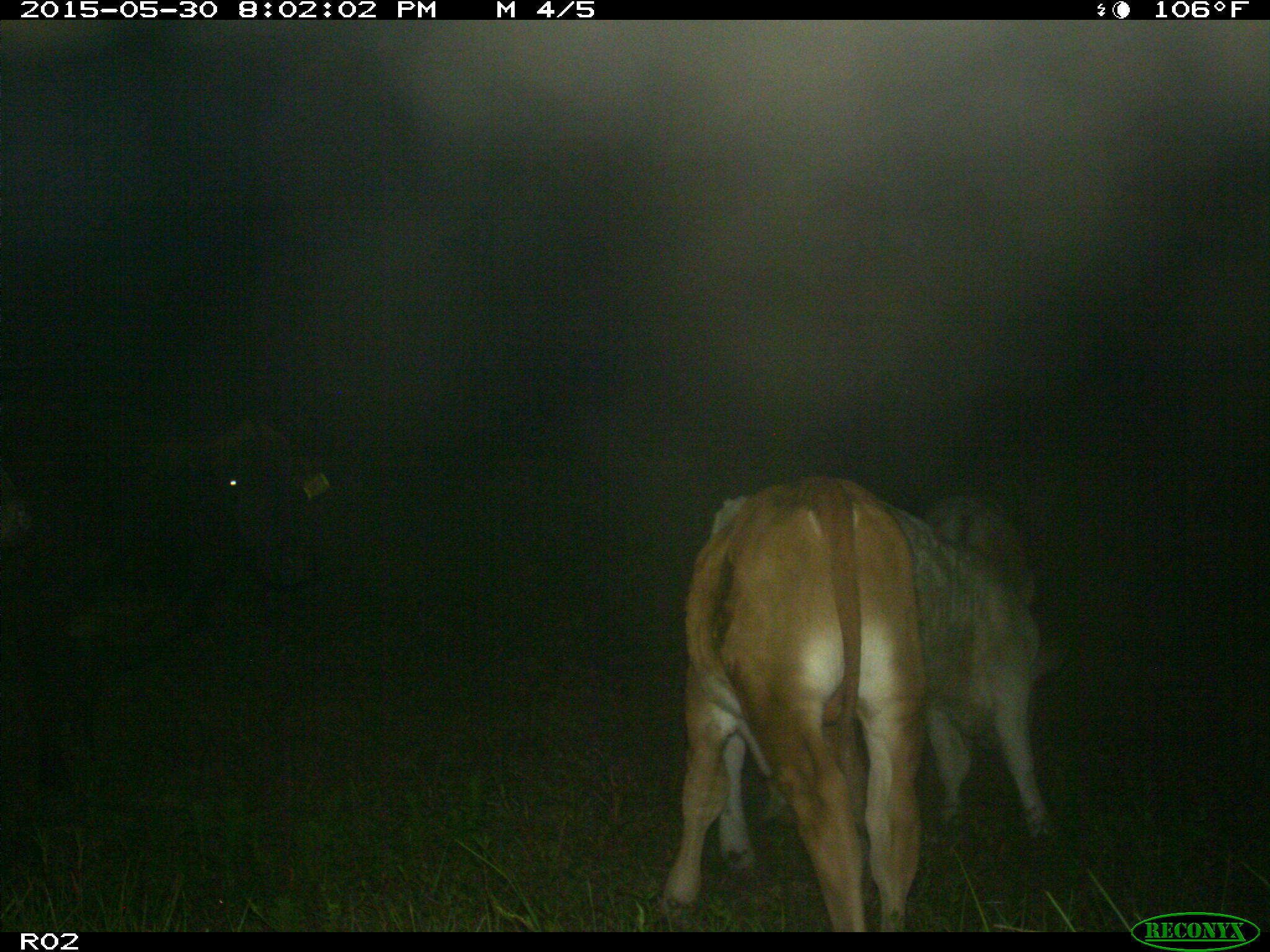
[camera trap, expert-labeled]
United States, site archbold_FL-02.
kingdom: Animalia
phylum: Chordata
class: Mammalia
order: Artiodactyla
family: Bovidae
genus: Bos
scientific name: Bos taurus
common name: domestic cow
Bos taurus (domestic cow).